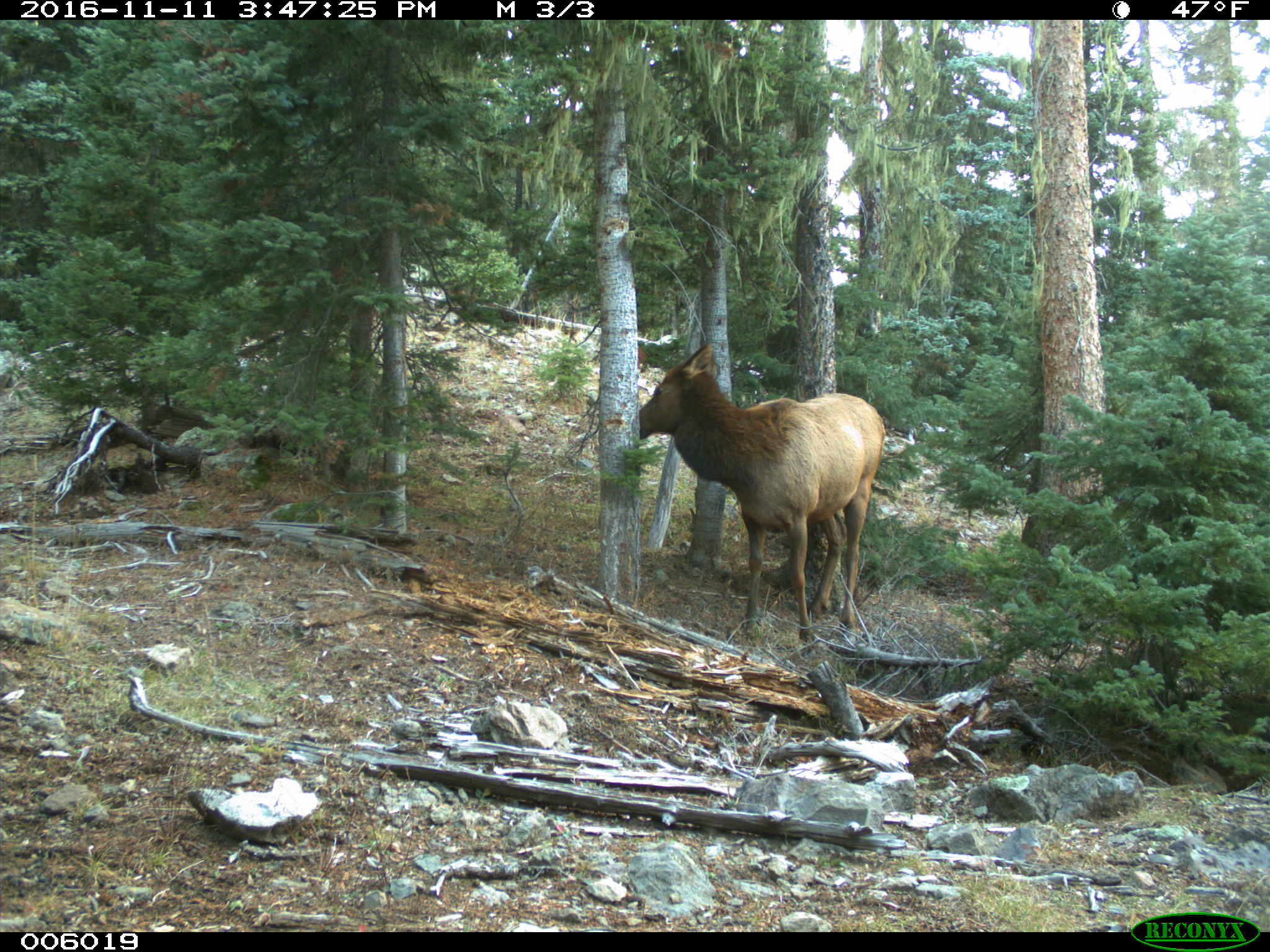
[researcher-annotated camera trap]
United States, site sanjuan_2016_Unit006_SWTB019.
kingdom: Animalia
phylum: Chordata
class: Mammalia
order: Artiodactyla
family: Cervidae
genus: Cervus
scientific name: Cervus elaphus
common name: red deer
Cervus elaphus (red deer).